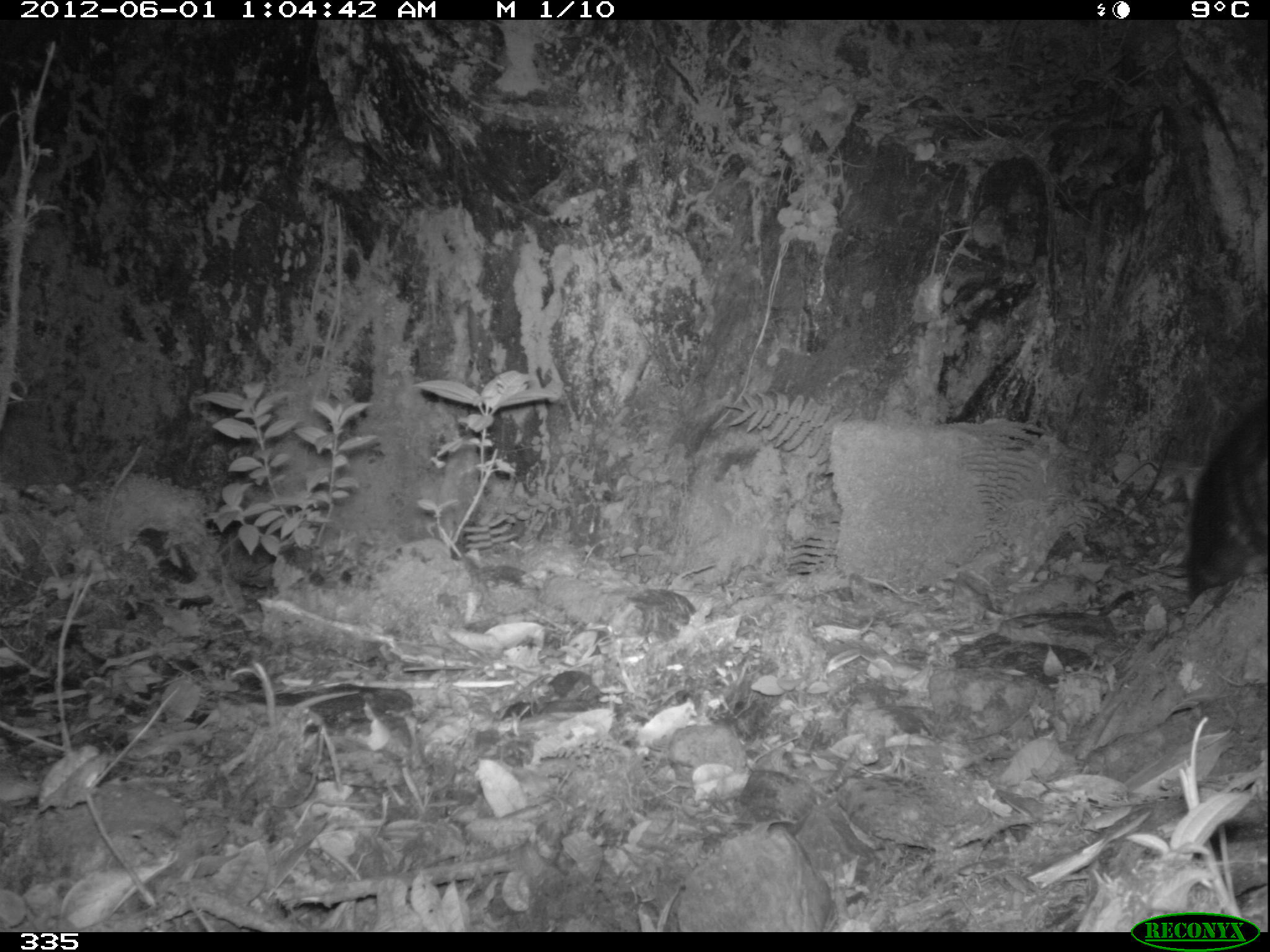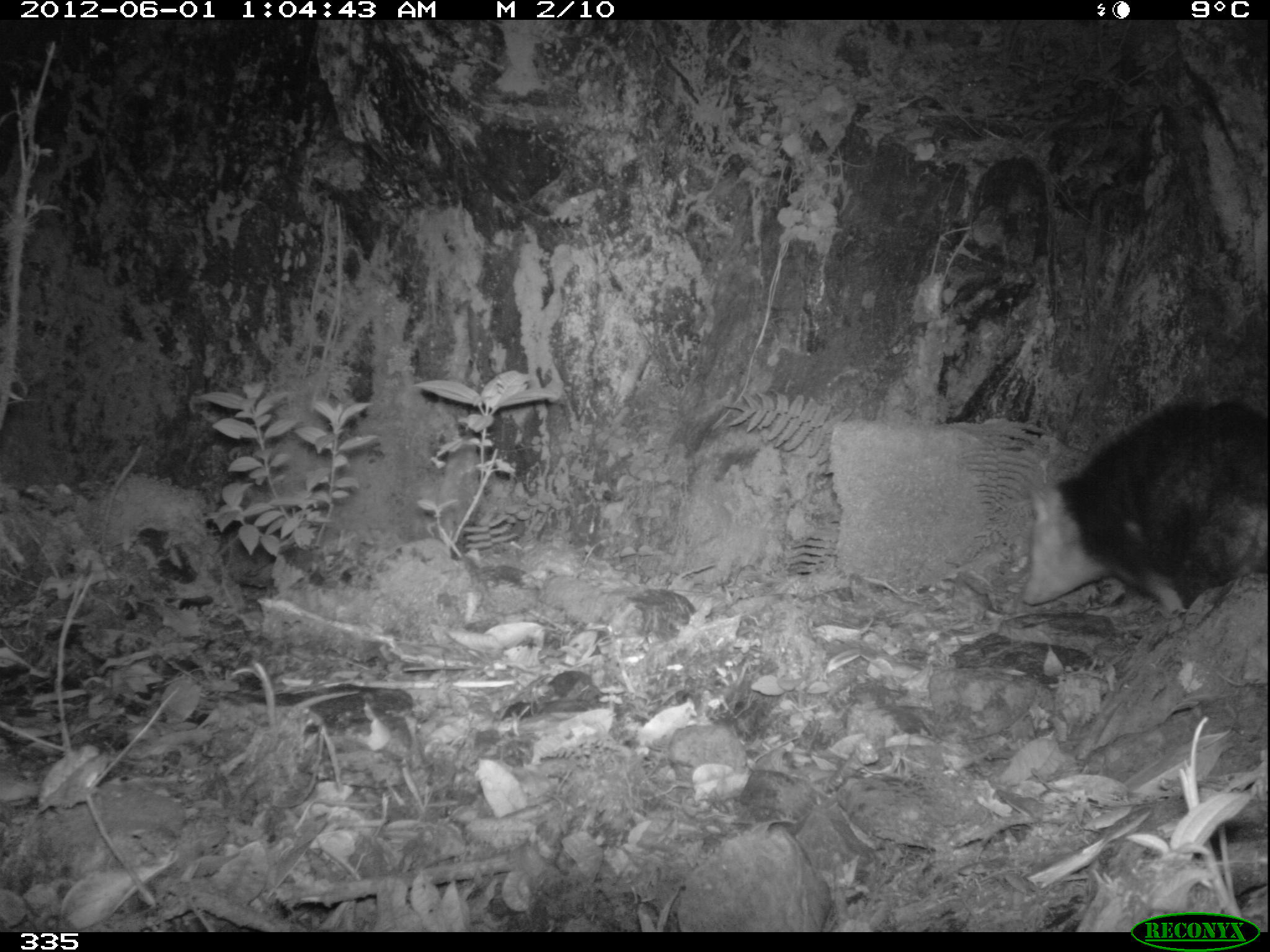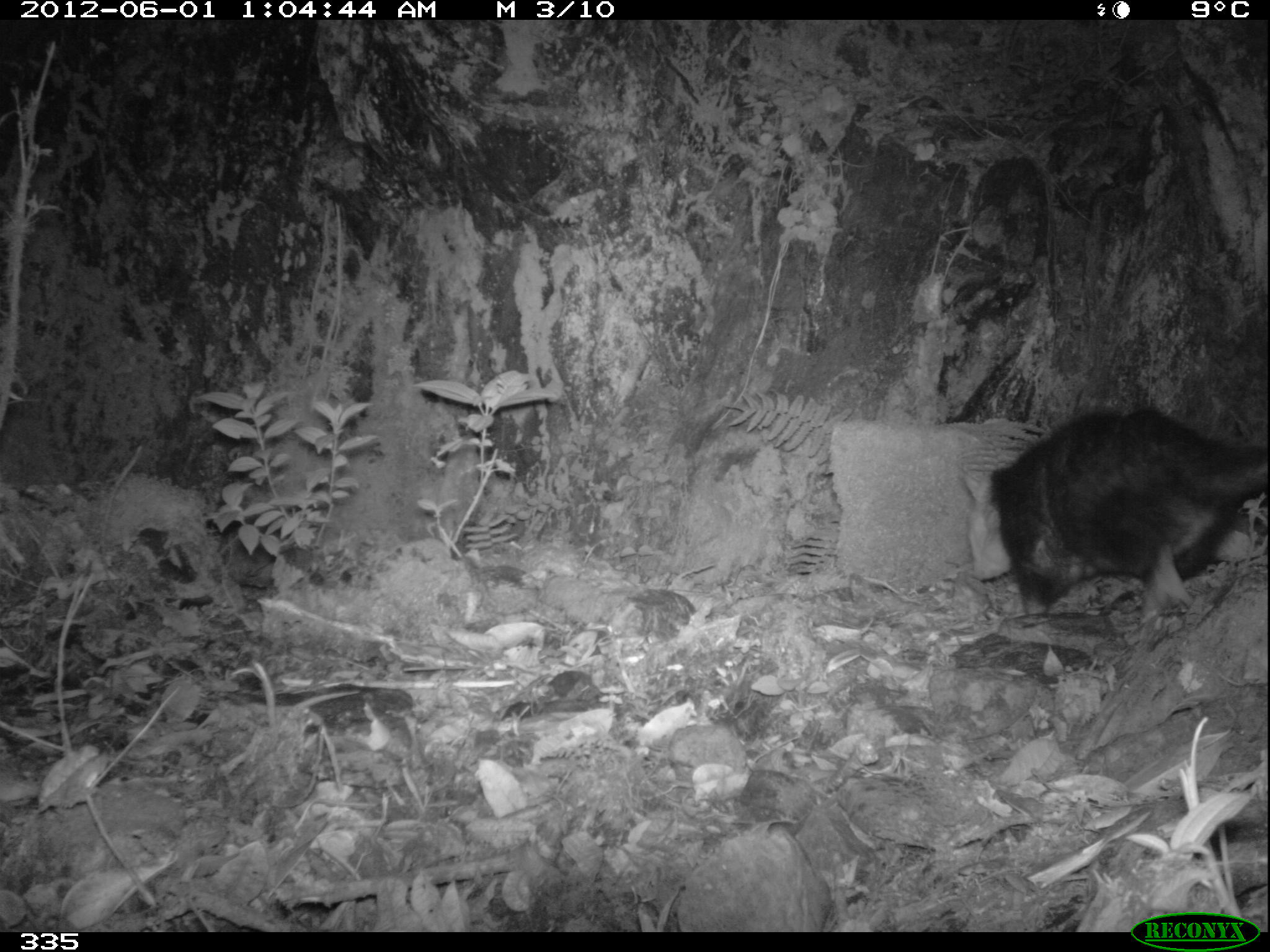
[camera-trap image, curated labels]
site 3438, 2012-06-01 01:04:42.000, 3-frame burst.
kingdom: Animalia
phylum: Chordata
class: Mammalia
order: Didelphimorphia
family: Didelphidae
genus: Didelphis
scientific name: Didelphis pernigra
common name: andean white-eared opossum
Didelphis pernigra (andean white-eared opossum).